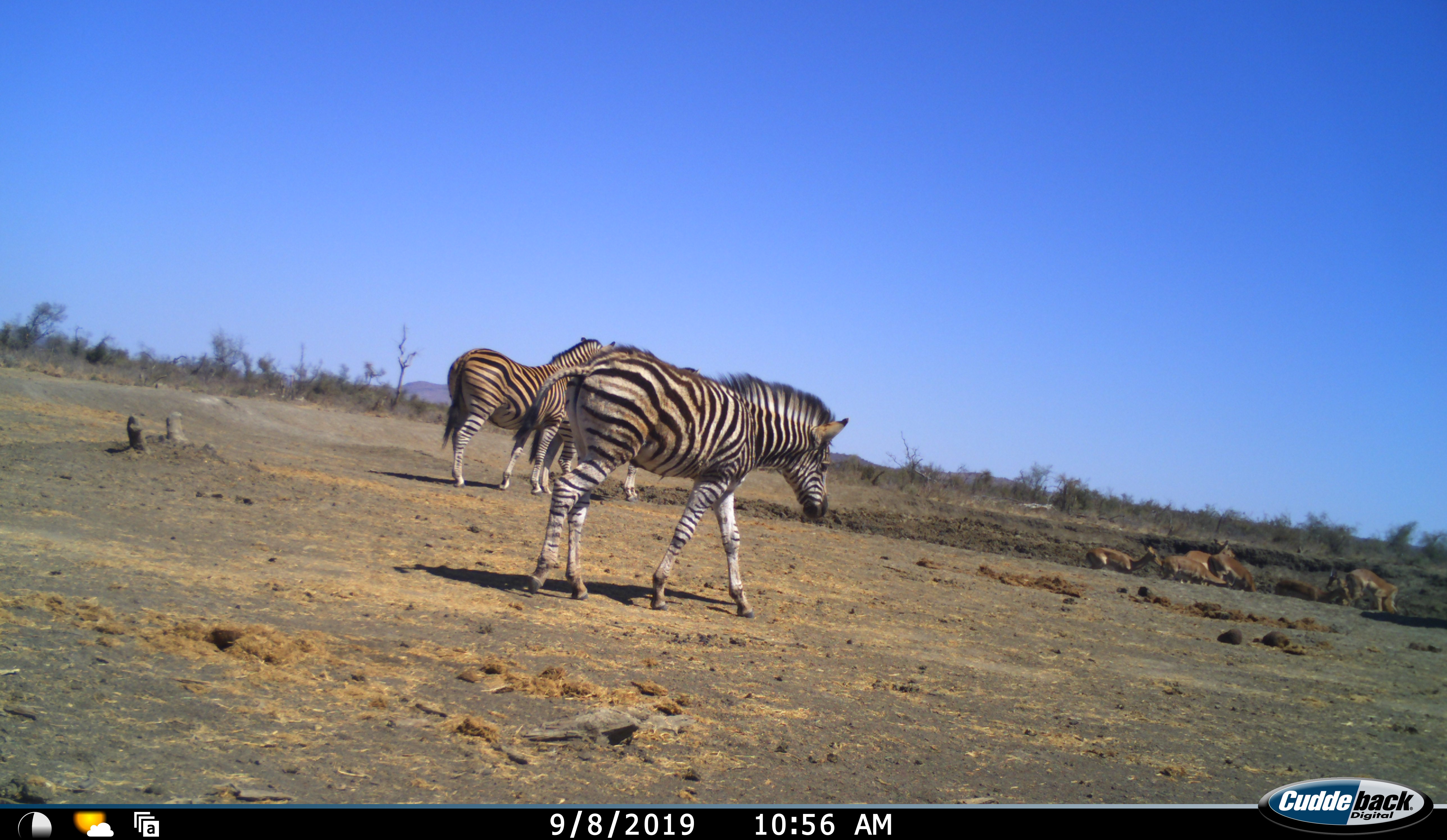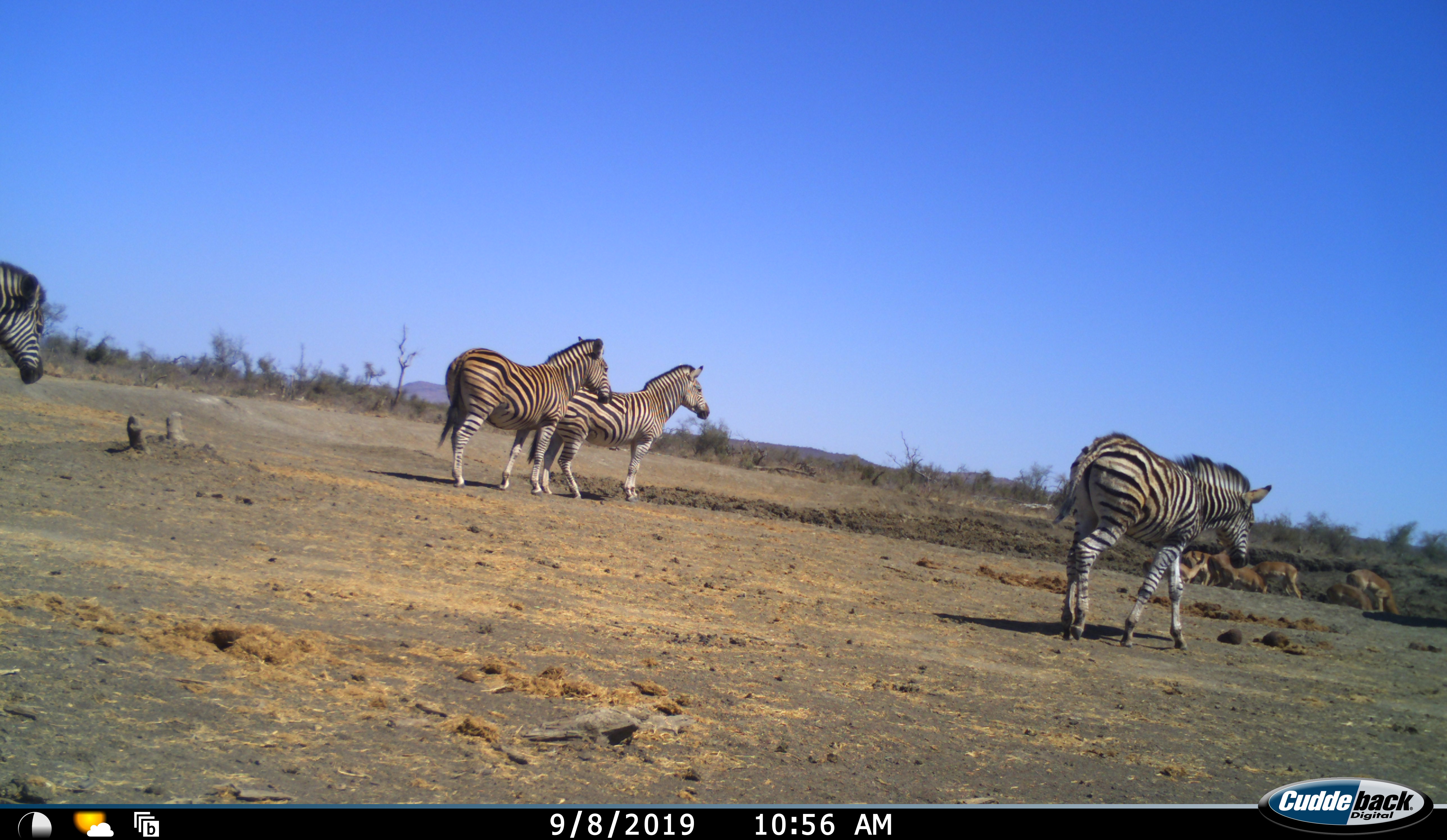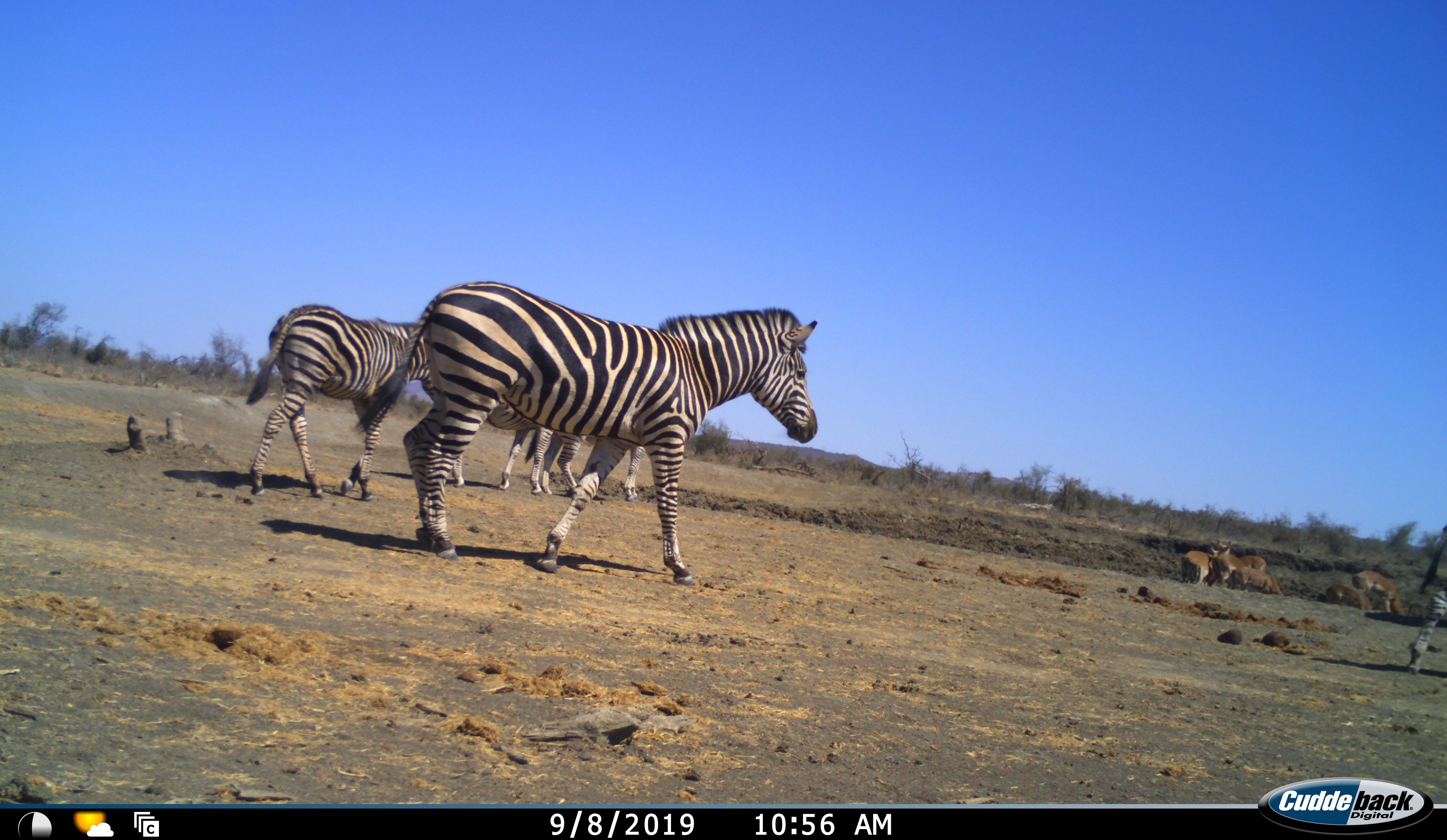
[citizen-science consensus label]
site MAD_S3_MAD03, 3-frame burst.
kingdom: Animalia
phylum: Chordata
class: Mammalia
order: Artiodactyla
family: Bovidae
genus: Aepyceros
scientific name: Aepyceros melampus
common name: impala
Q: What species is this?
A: Impala (Aepyceros melampus).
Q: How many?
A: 6.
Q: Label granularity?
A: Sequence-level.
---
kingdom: Animalia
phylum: Chordata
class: Mammalia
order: Perissodactyla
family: Equidae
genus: Equus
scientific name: Equus quagga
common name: plains zebra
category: zebraplains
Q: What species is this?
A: Zebraplains (plains zebra) (Equus quagga).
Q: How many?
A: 5.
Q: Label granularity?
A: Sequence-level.